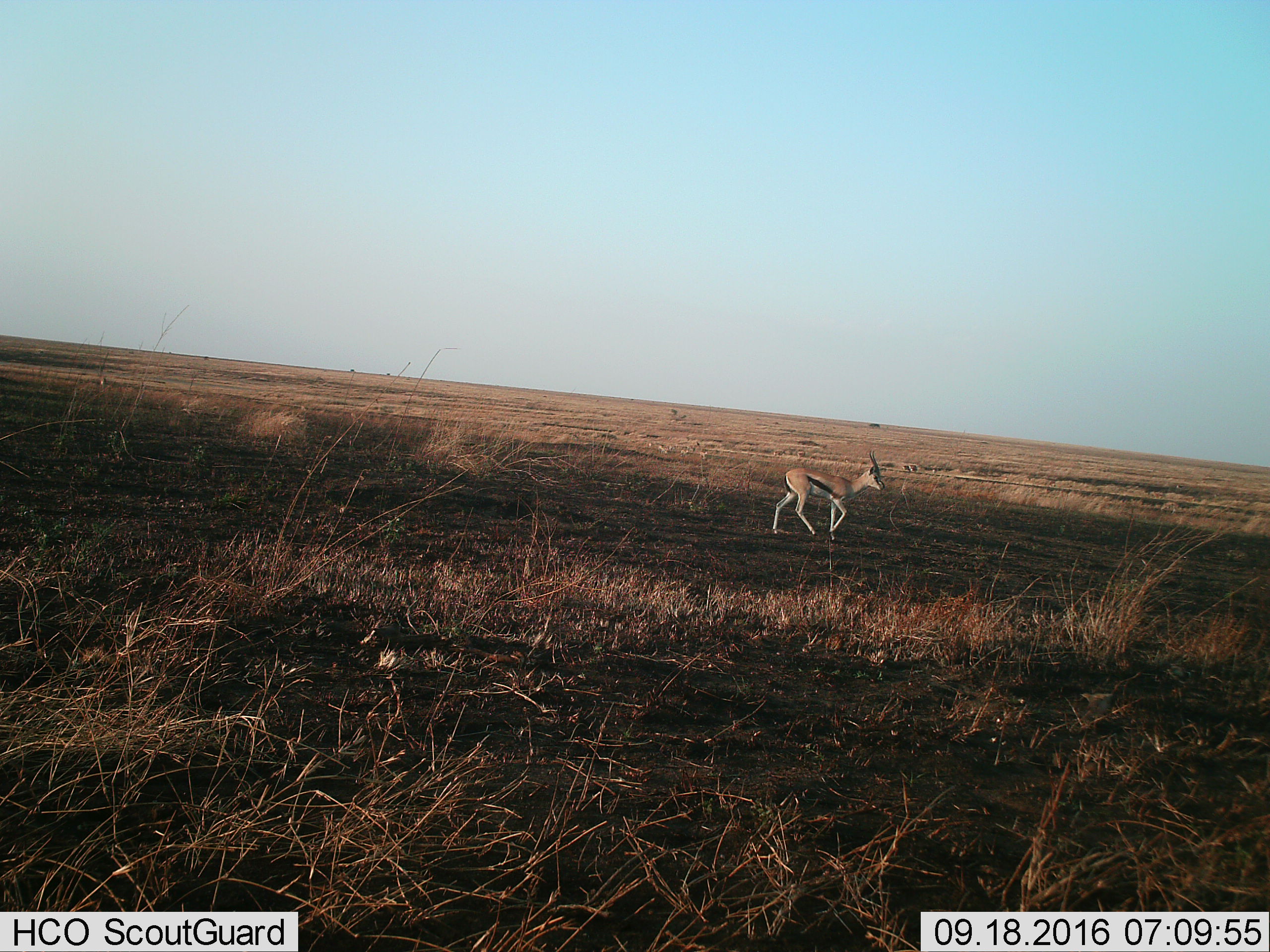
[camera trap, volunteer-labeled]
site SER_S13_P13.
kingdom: Animalia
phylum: Chordata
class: Mammalia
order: Artiodactyla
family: Bovidae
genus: Eudorcas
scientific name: Eudorcas thomsonii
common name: thomson's gazelle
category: gazellethomsons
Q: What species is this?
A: Gazellethomsons (thomson's gazelle) (Eudorcas thomsonii).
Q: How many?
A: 1.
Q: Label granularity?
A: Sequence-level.